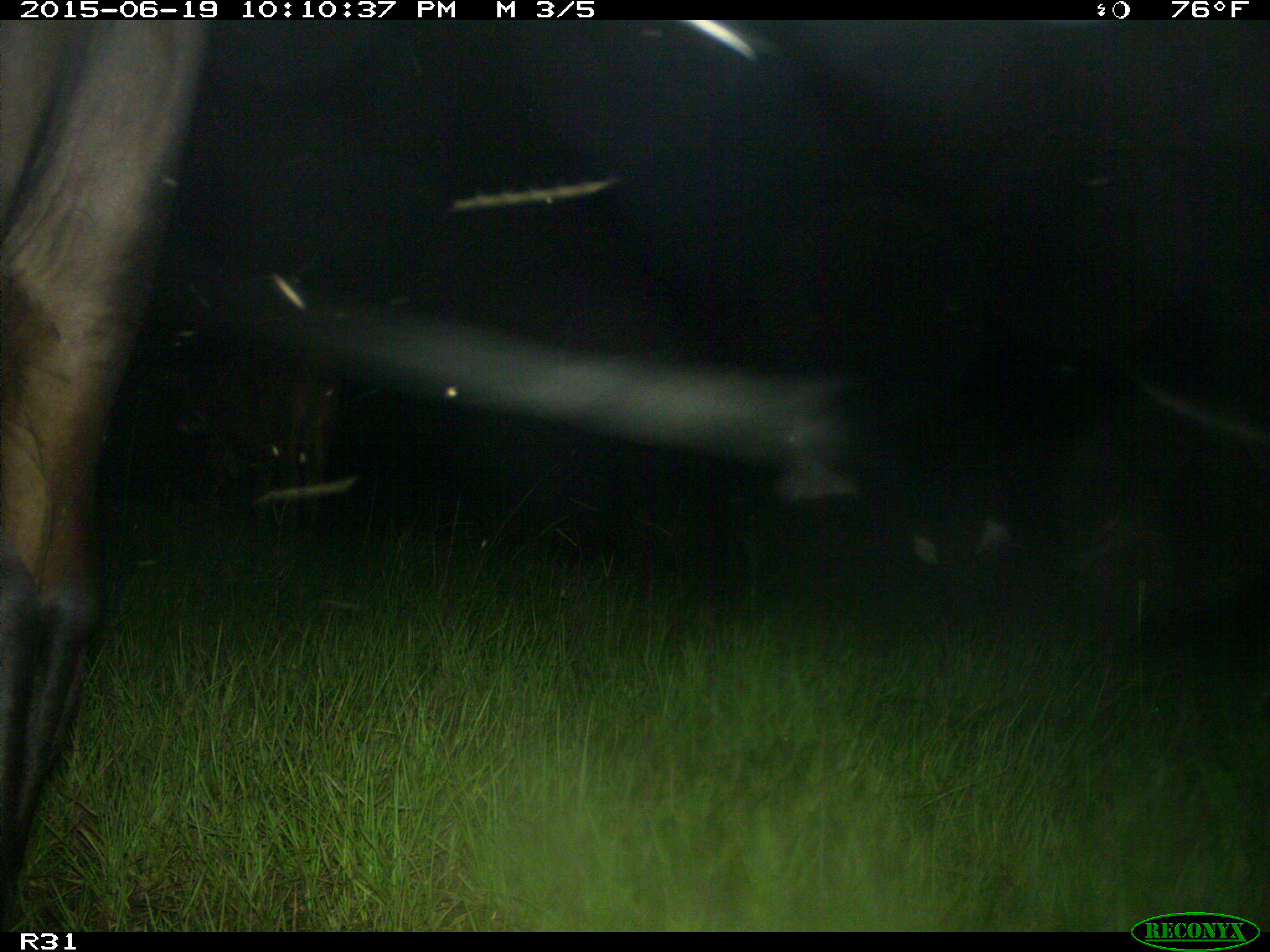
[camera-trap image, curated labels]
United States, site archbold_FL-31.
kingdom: Animalia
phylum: Chordata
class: Mammalia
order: Artiodactyla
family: Bovidae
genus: Bos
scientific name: Bos taurus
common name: domestic cow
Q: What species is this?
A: Bos taurus (domestic cow).